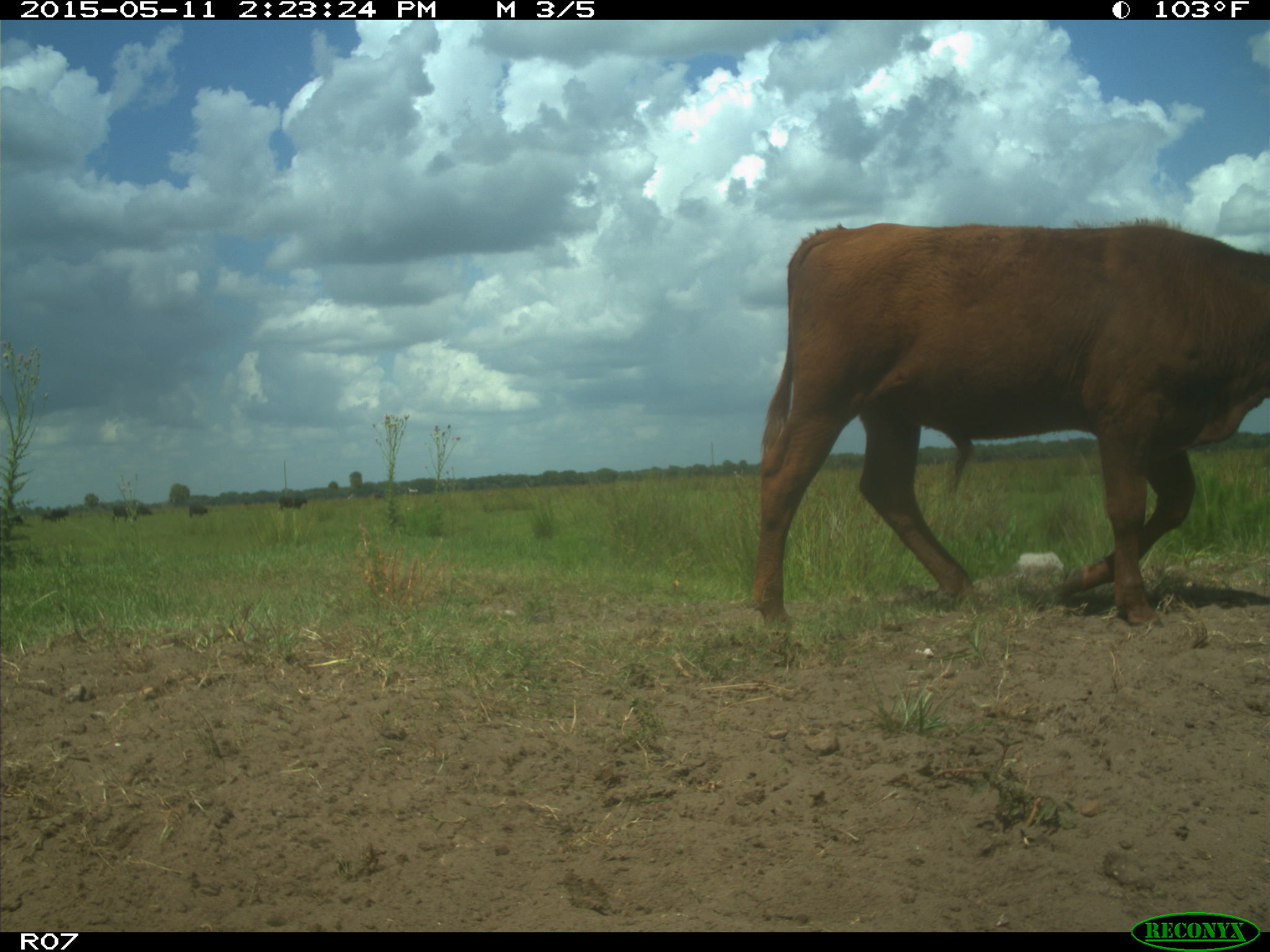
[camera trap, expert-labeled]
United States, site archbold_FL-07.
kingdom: Animalia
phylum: Chordata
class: Mammalia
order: Artiodactyla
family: Bovidae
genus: Bos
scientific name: Bos taurus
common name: domestic cow